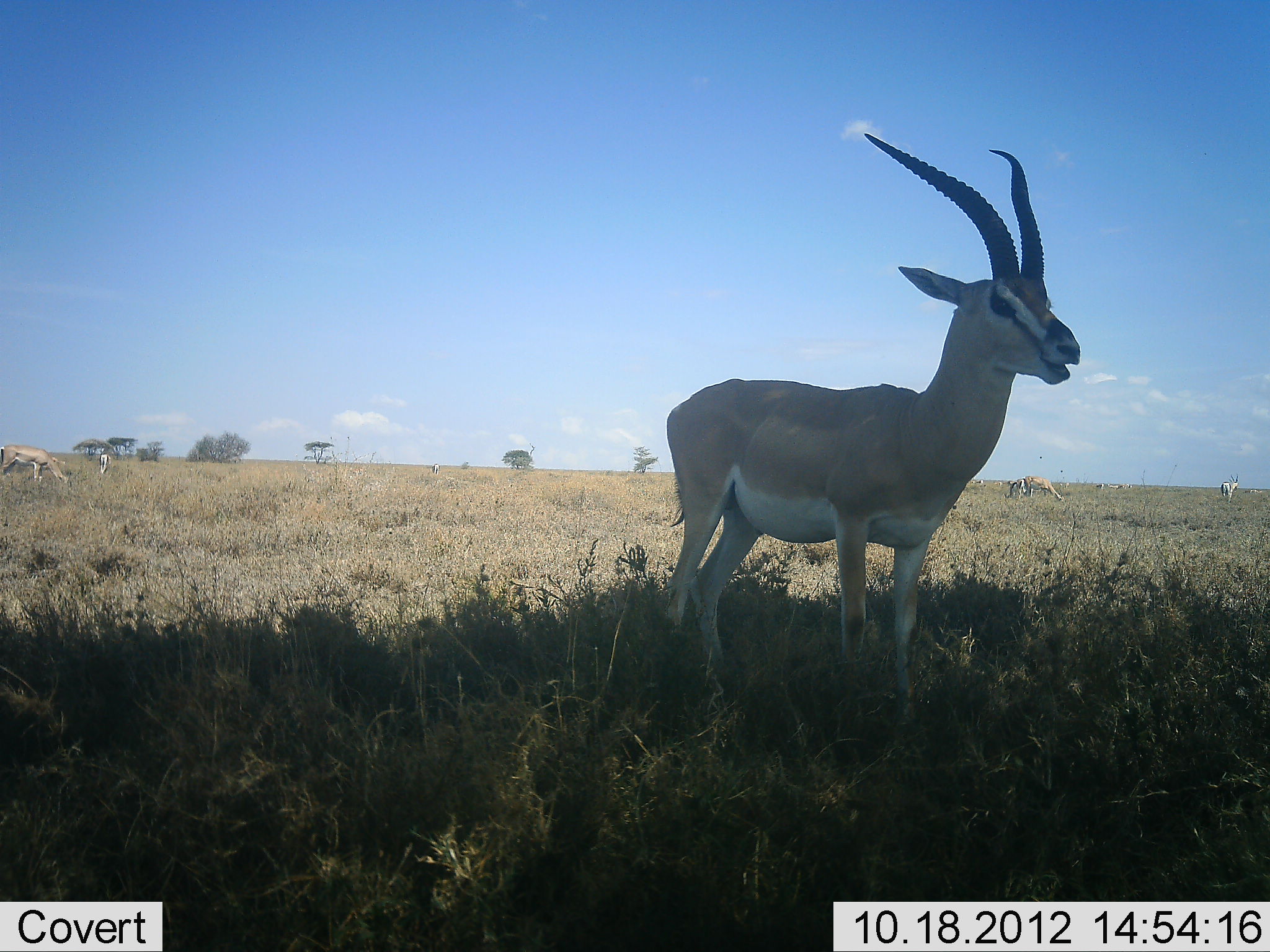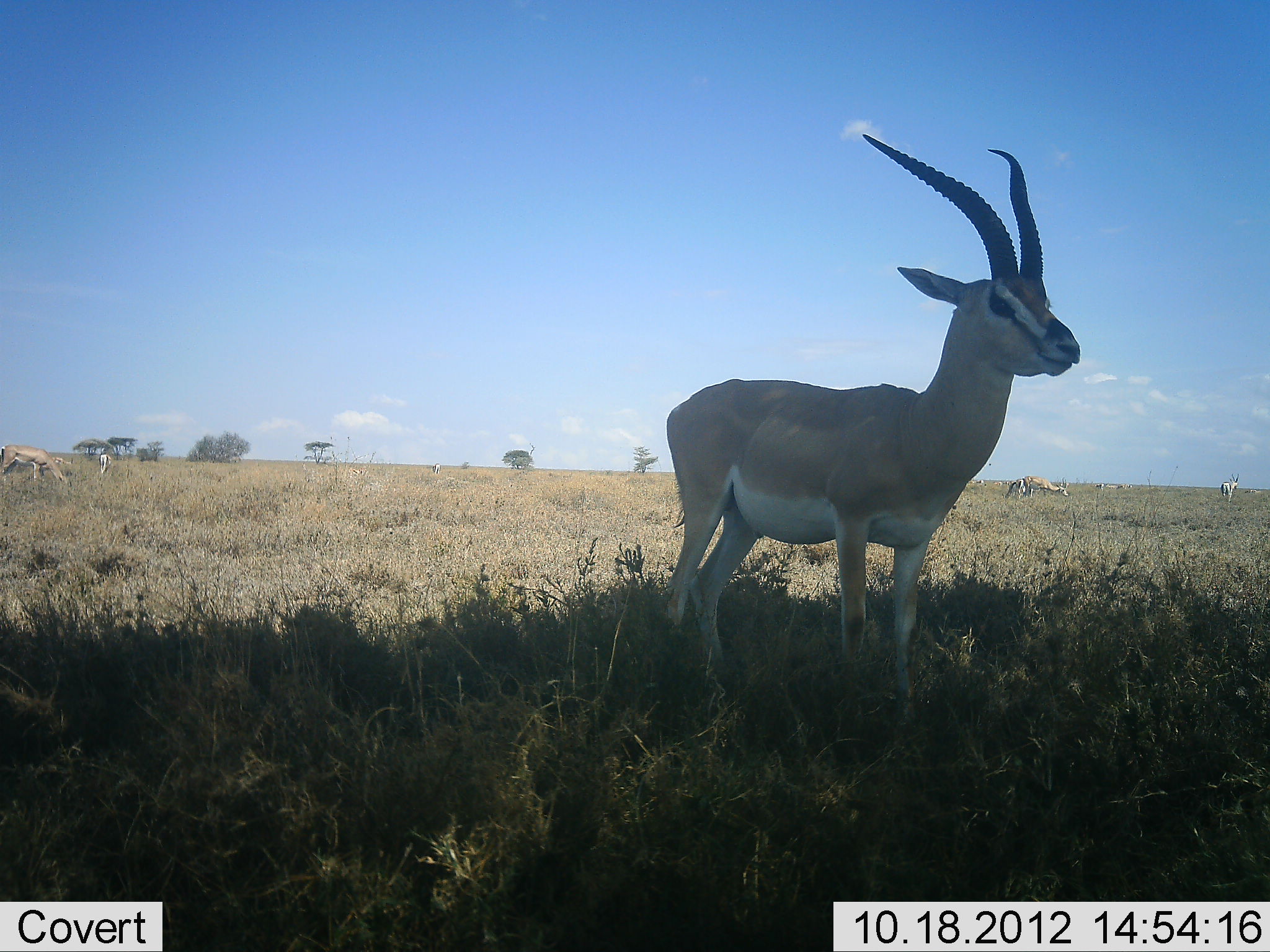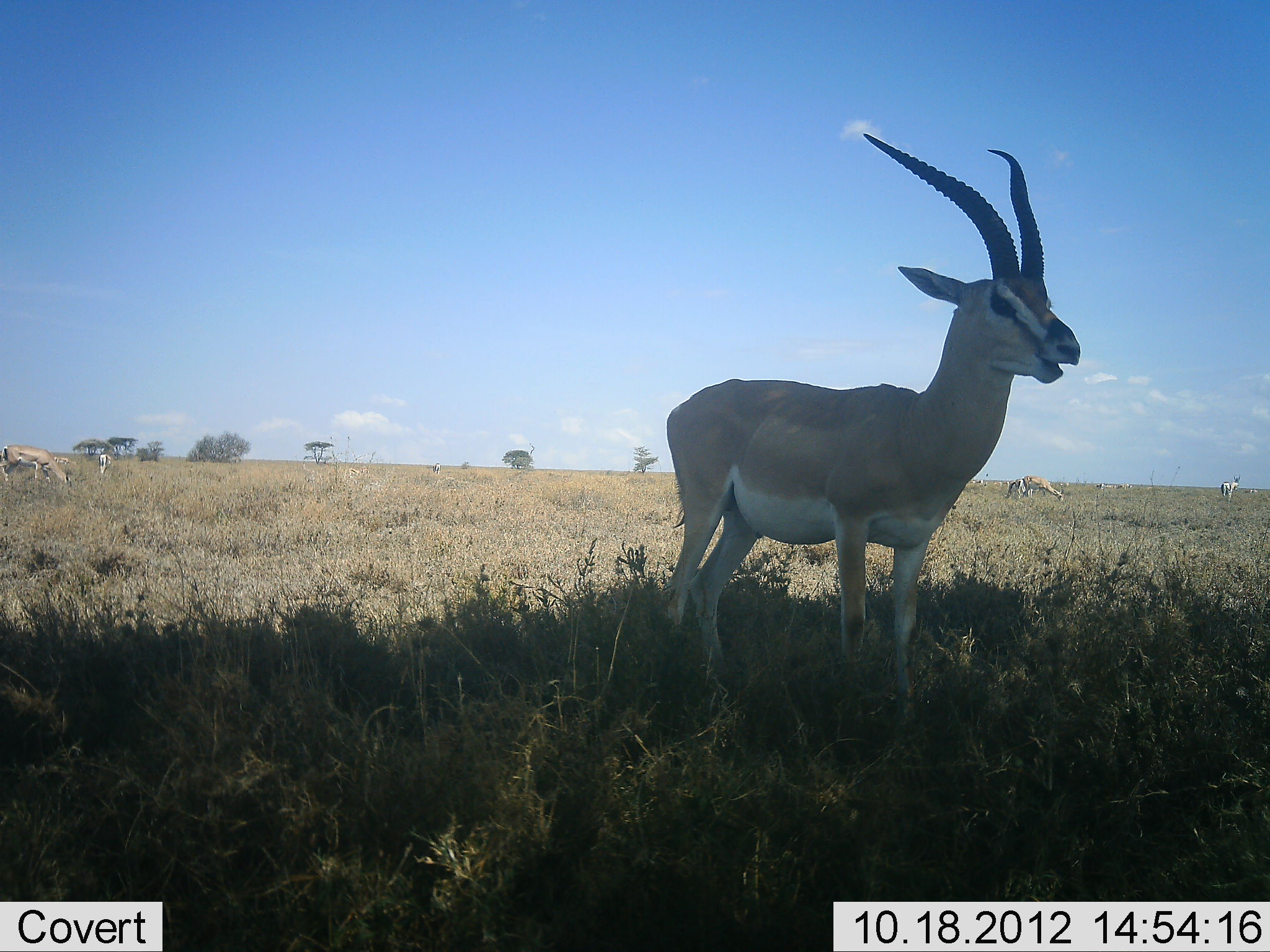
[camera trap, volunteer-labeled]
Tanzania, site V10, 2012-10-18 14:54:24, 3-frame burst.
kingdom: Animalia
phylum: Chordata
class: Mammalia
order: Artiodactyla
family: Bovidae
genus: Nanger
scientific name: Nanger granti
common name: grant's gazelle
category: gazellegrants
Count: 4.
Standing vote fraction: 80%.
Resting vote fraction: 0%.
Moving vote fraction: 10%.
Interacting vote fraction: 0%.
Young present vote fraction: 0%.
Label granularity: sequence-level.